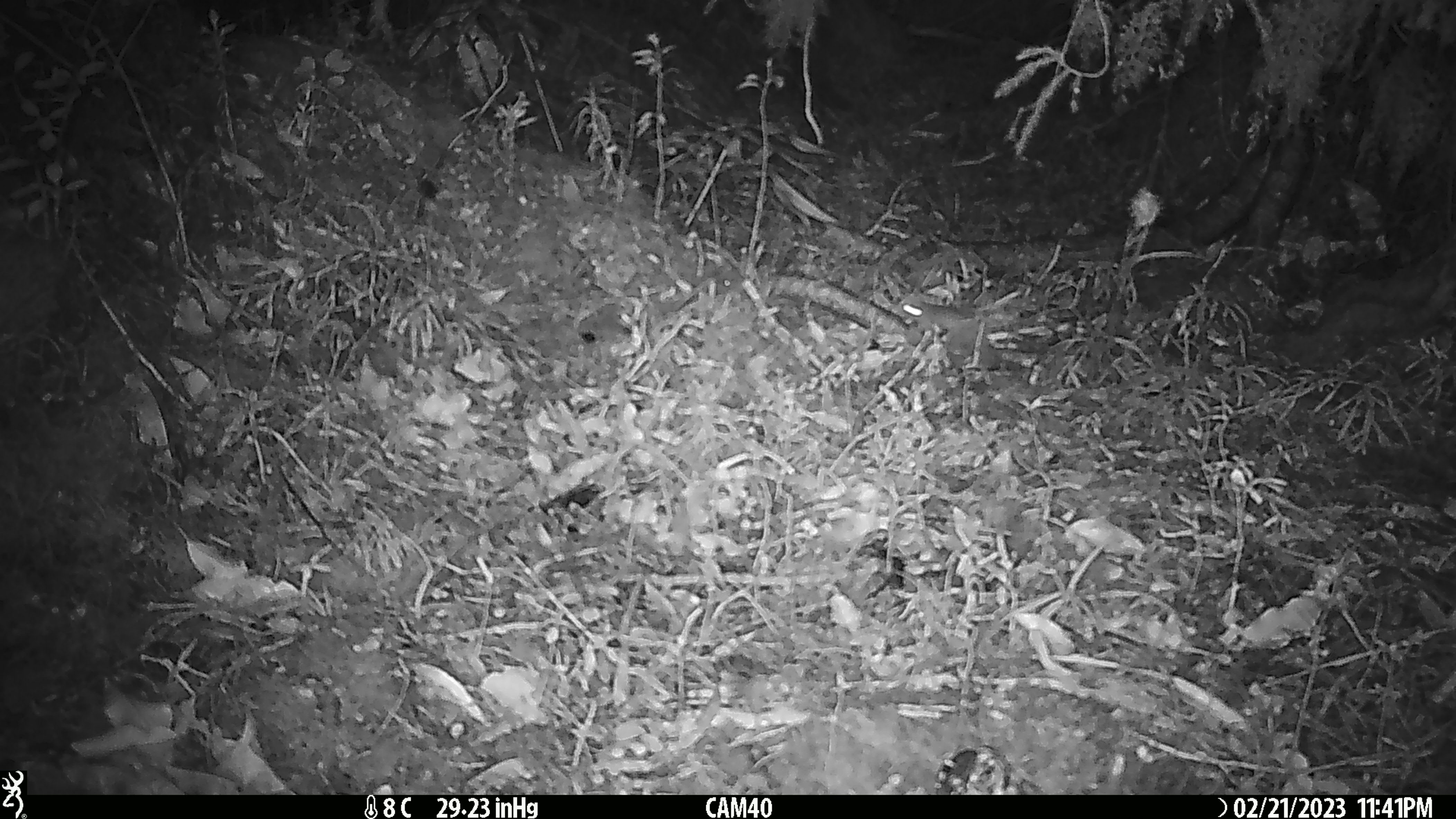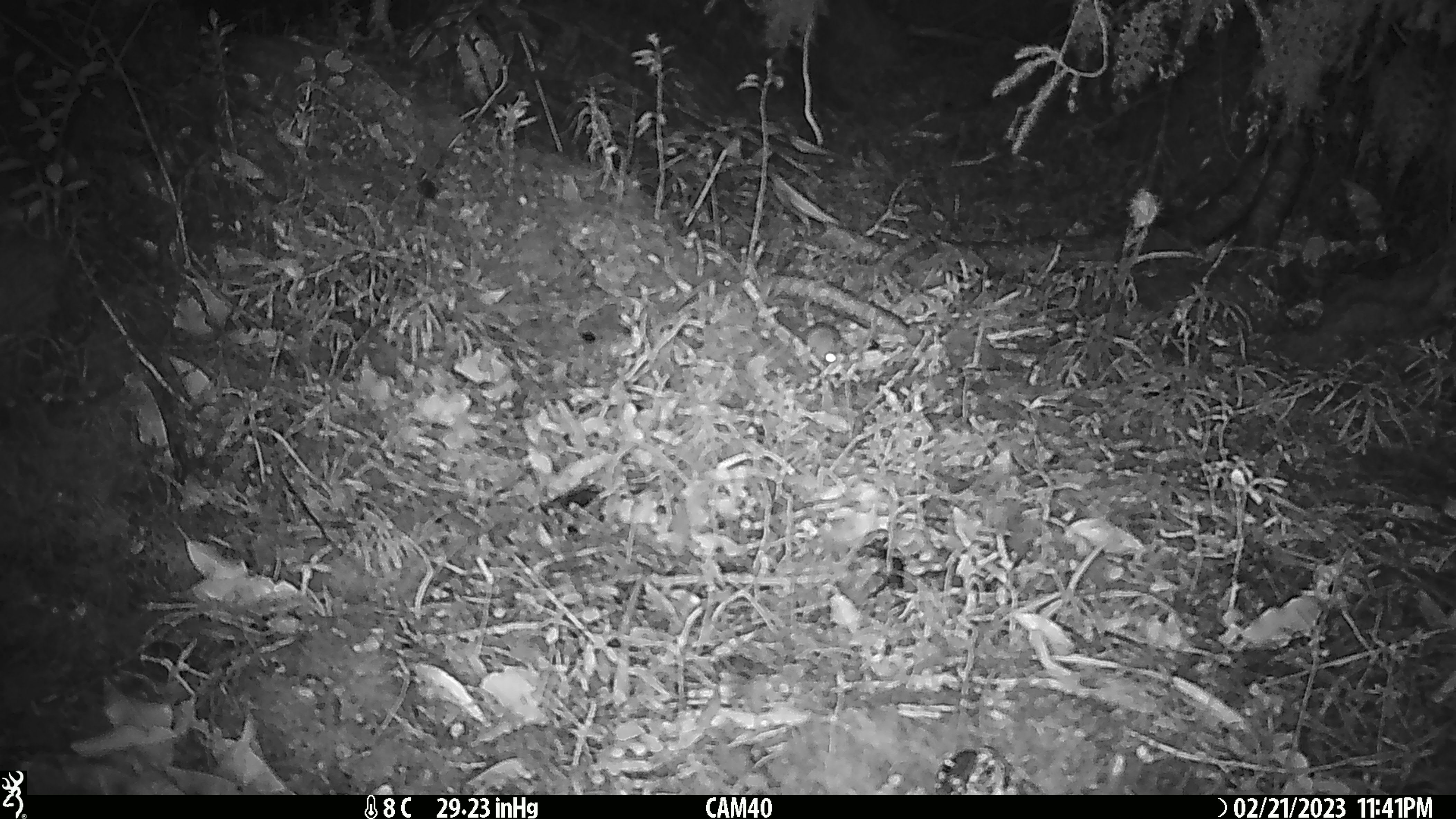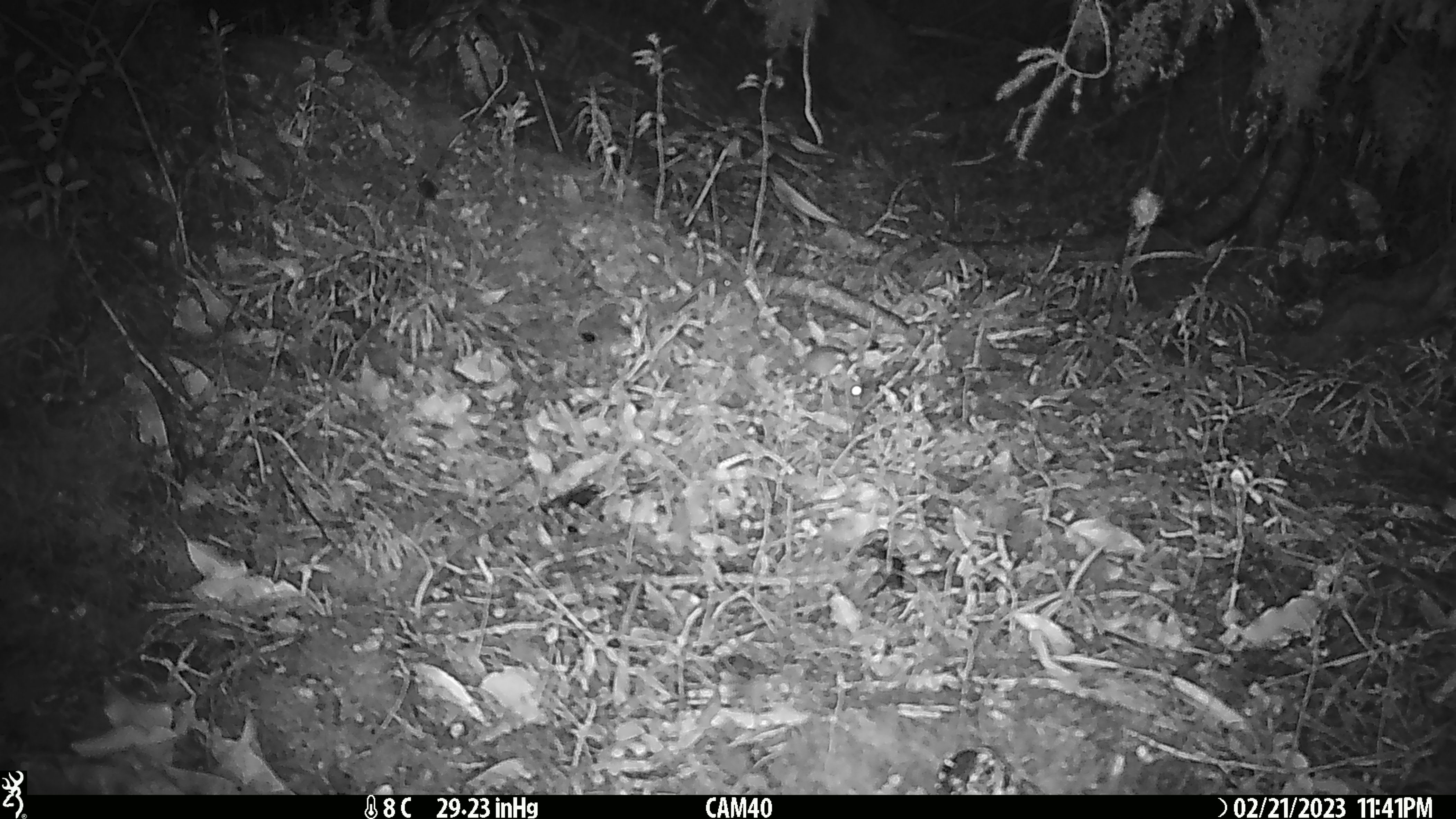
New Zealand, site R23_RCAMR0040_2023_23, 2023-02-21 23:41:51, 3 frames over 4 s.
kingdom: Animalia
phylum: Chordata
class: Mammalia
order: Rodentia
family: Muridae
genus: Mus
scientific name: Mus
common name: mouse